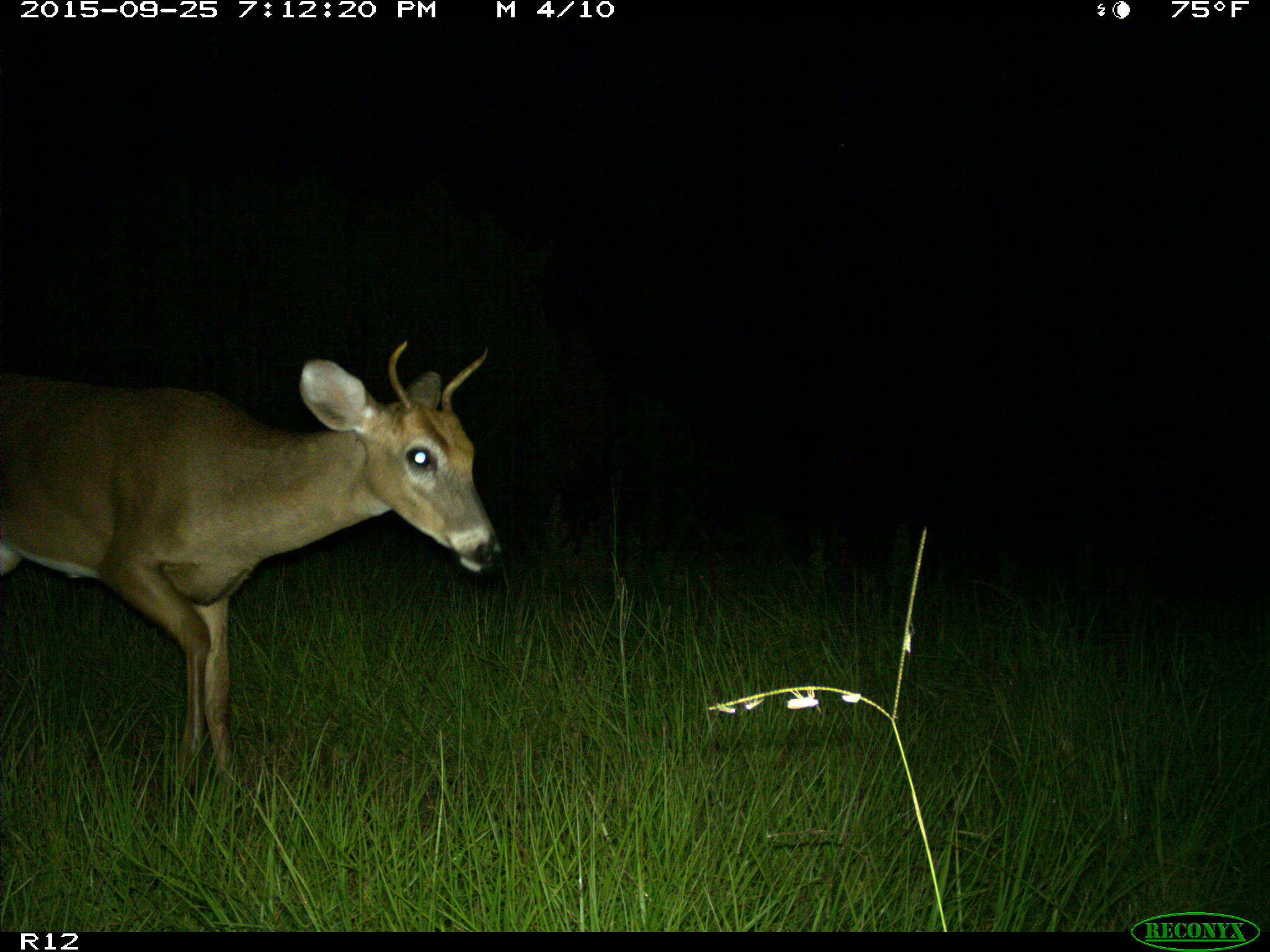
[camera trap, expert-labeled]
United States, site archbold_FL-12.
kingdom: Animalia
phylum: Chordata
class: Mammalia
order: Artiodactyla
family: Cervidae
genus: Odocoileus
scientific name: Odocoileus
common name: deer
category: unidentified deer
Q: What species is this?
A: Unidentified deer (deer) (Odocoileus).